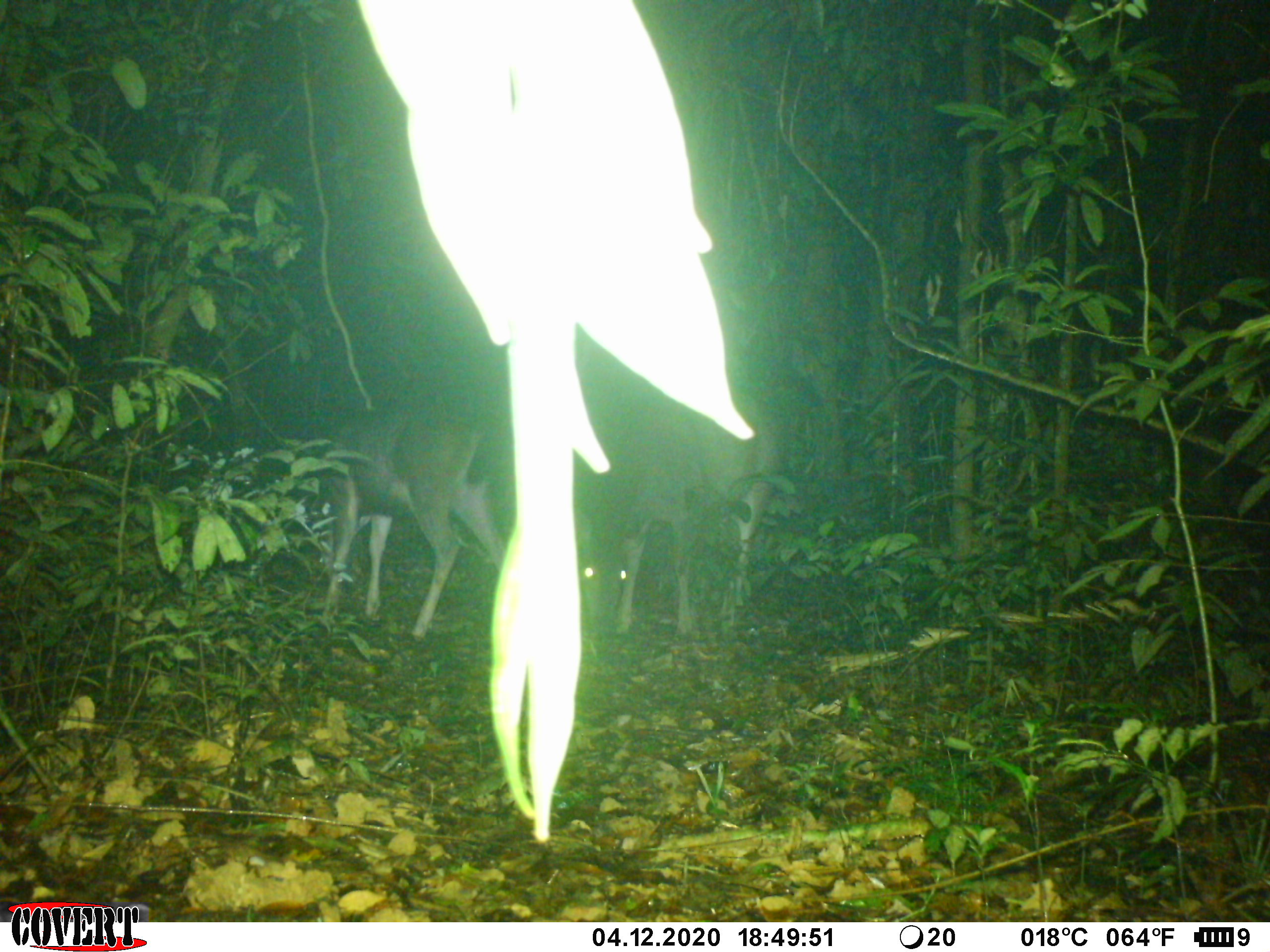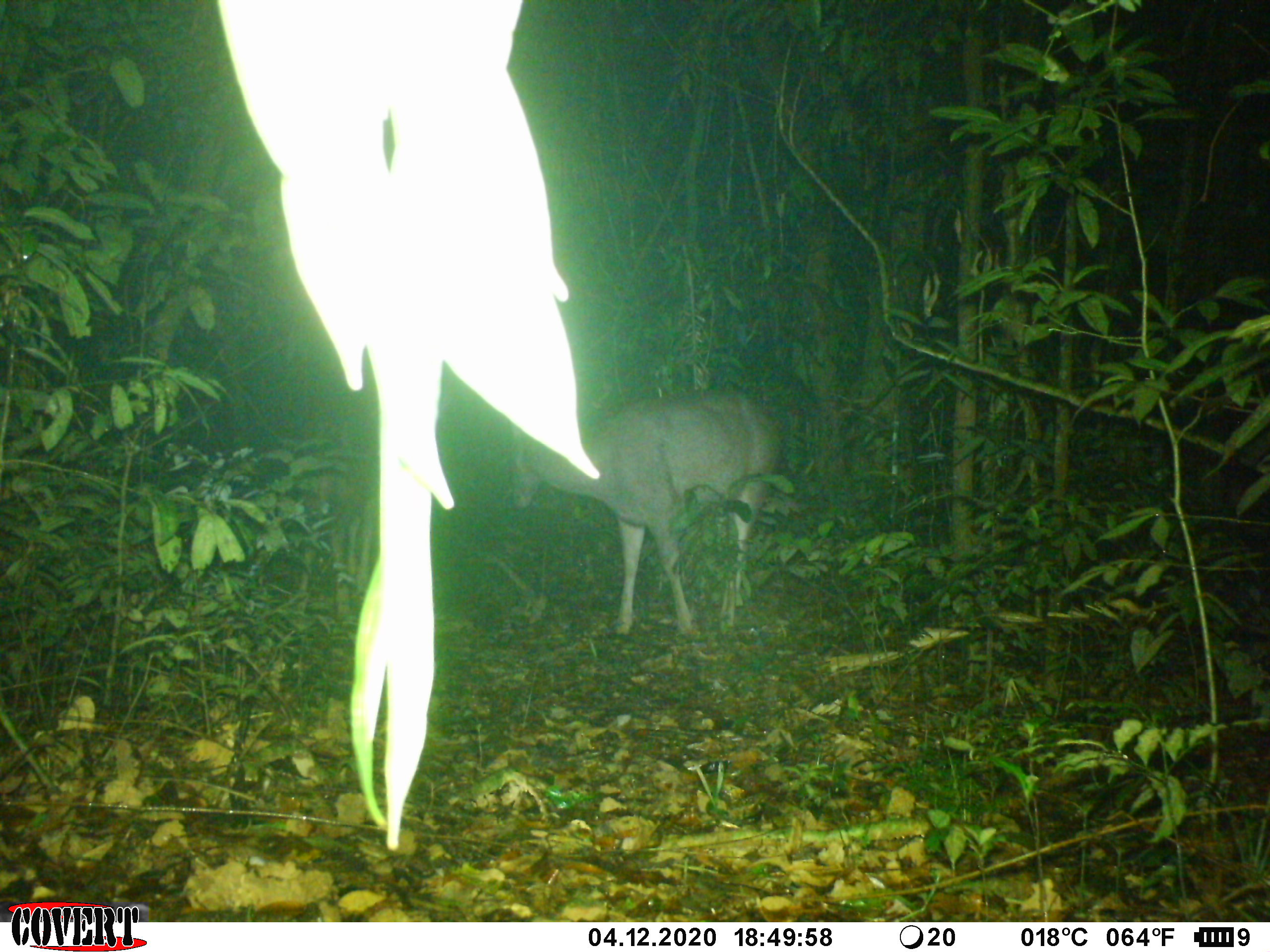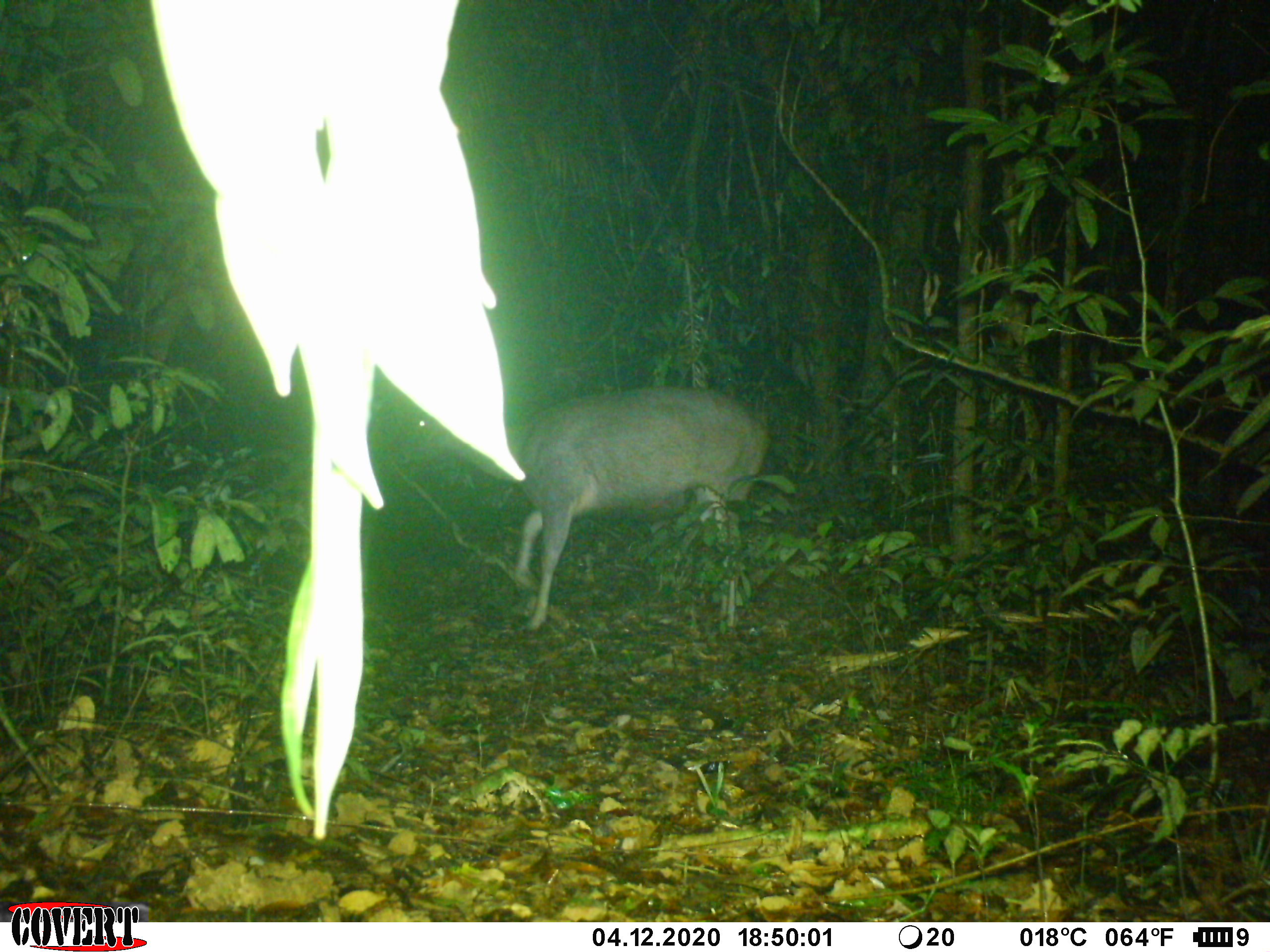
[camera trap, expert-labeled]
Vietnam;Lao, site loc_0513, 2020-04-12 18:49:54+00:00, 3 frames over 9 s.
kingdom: Animalia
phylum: Chordata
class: Mammalia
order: Artiodactyla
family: Cervidae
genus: Rusa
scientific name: Rusa unicolor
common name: sambar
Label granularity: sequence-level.